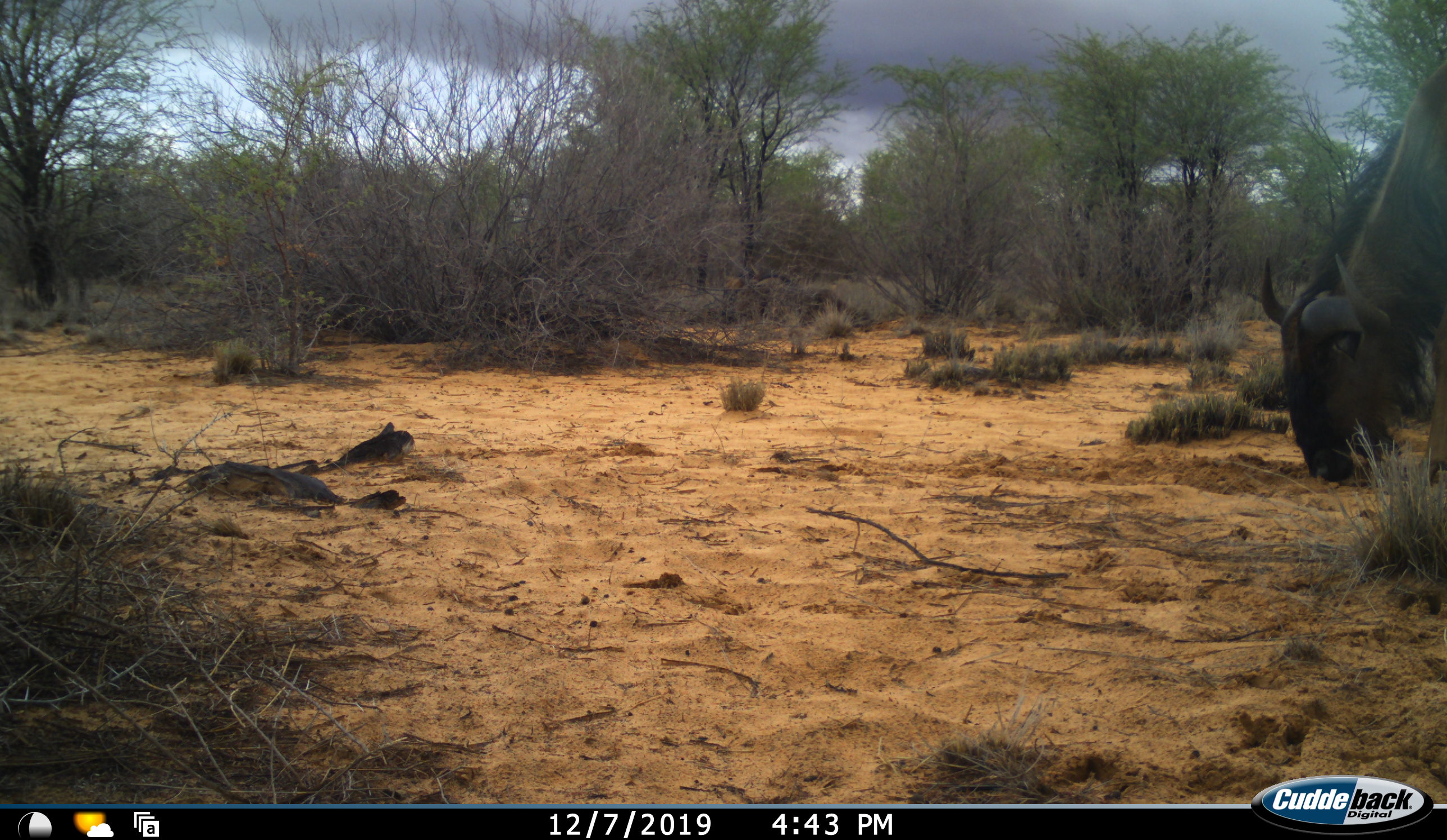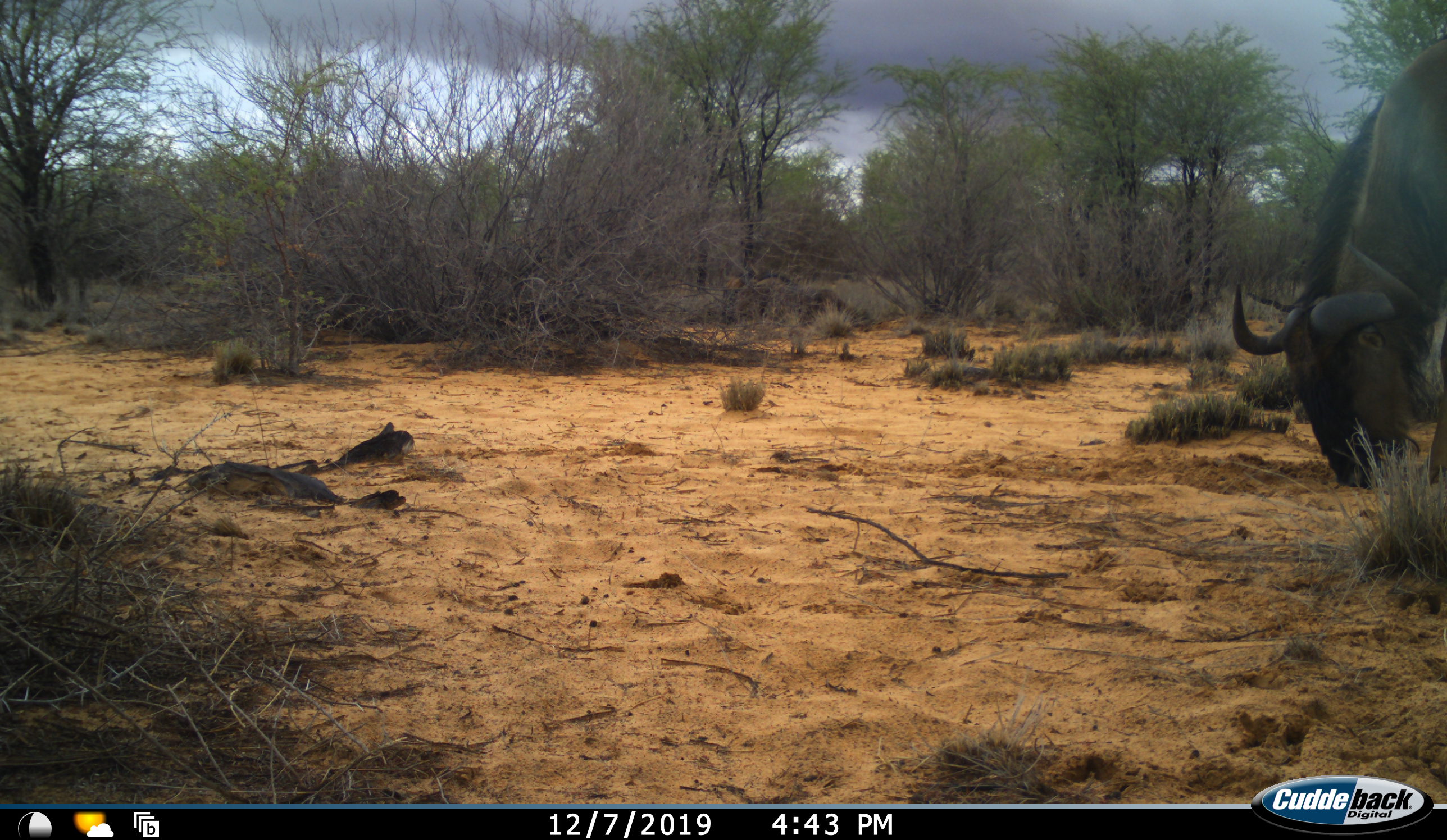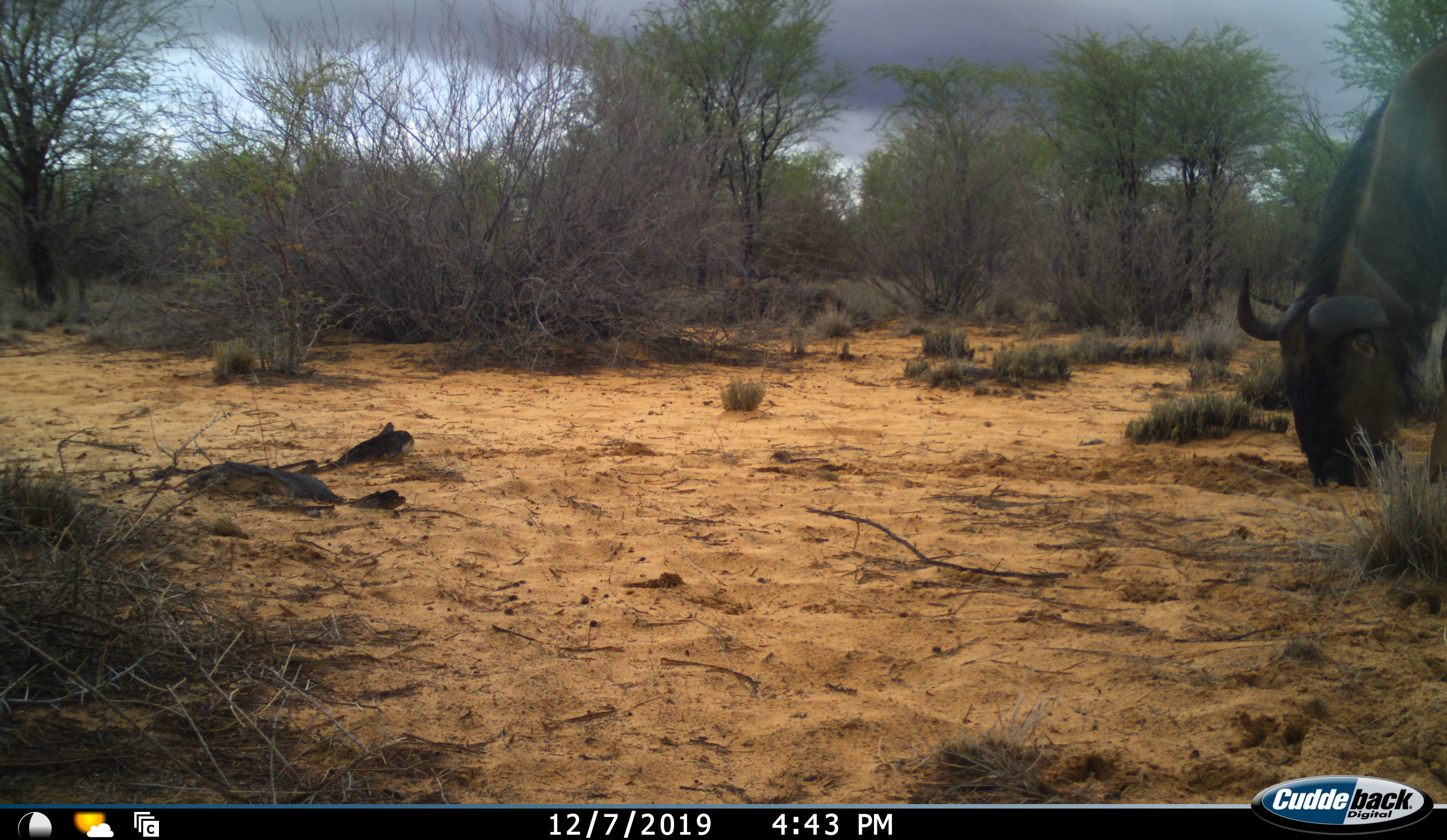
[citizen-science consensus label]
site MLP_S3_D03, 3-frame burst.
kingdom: Animalia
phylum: Chordata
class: Mammalia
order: Artiodactyla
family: Bovidae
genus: Connochaetes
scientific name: Connochaetes taurinus taurinus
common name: blue wildebeest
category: wildebeestblue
Wildebeestblue (blue wildebeest) (Connochaetes taurinus taurinus), count 1. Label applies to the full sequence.